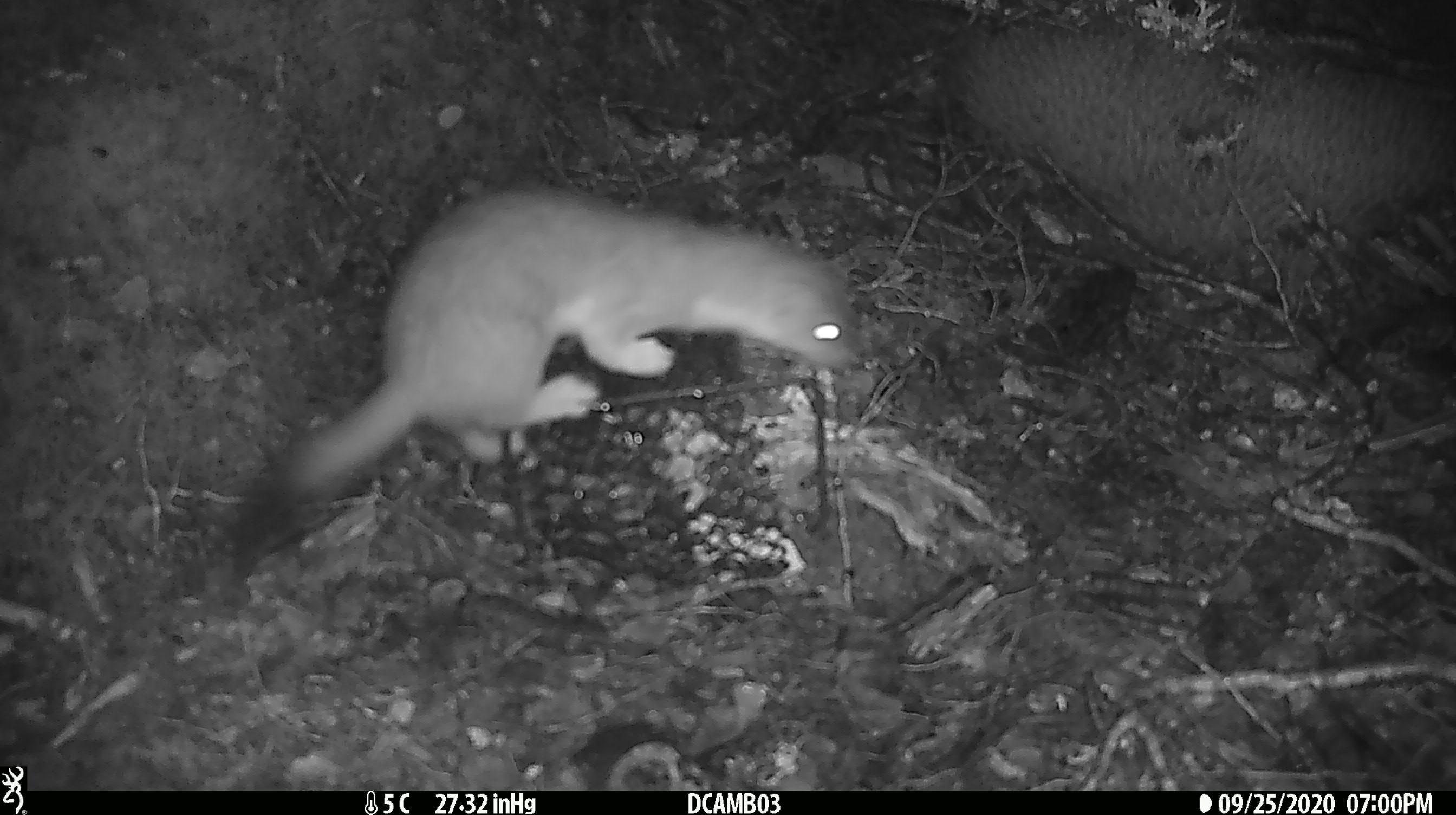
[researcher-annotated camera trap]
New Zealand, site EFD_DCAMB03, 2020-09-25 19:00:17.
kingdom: Animalia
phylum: Chordata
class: Mammalia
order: Carnivora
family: Mustelidae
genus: Mustela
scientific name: Mustela erminea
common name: stoat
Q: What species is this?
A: Stoat (Mustela erminea).